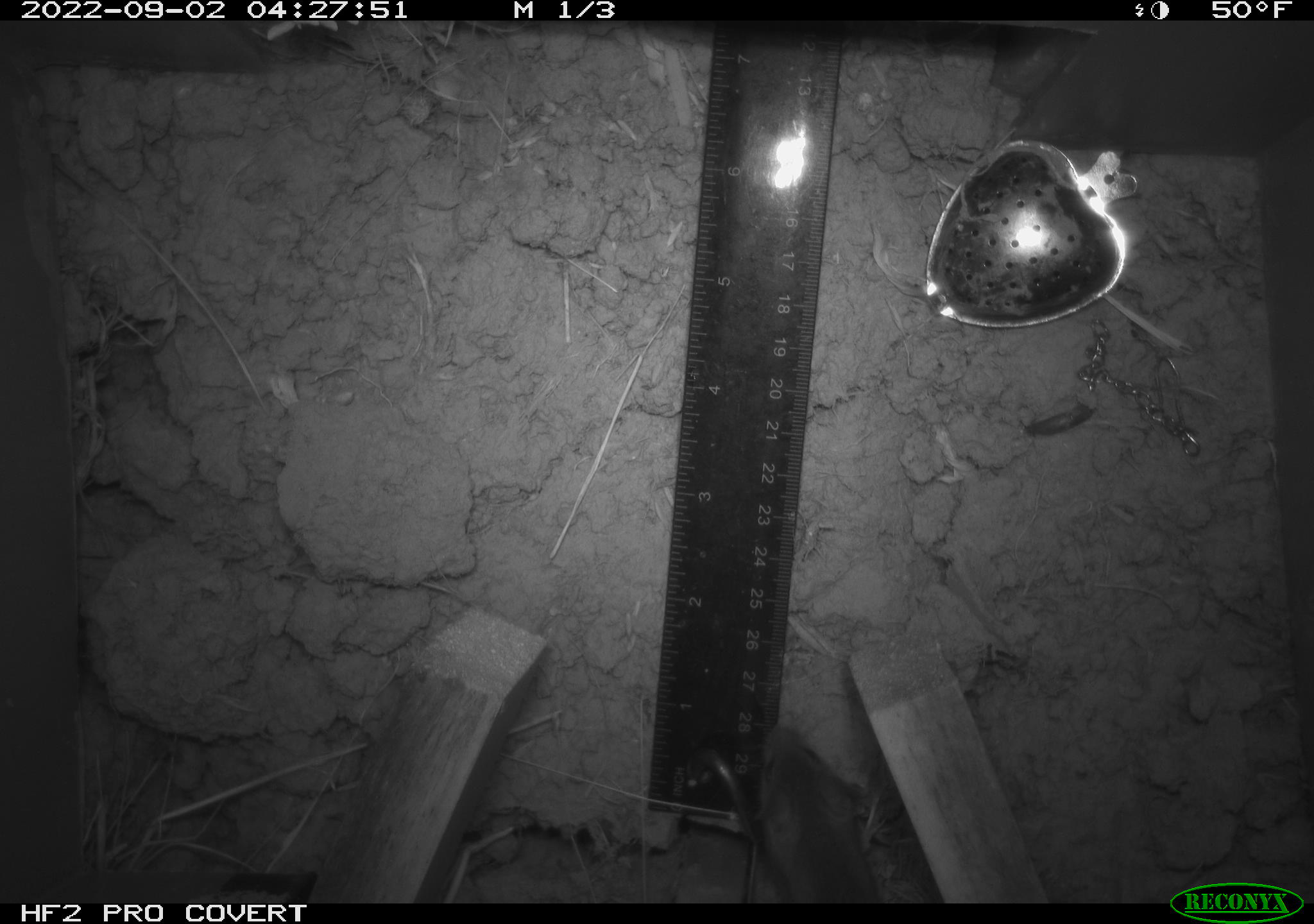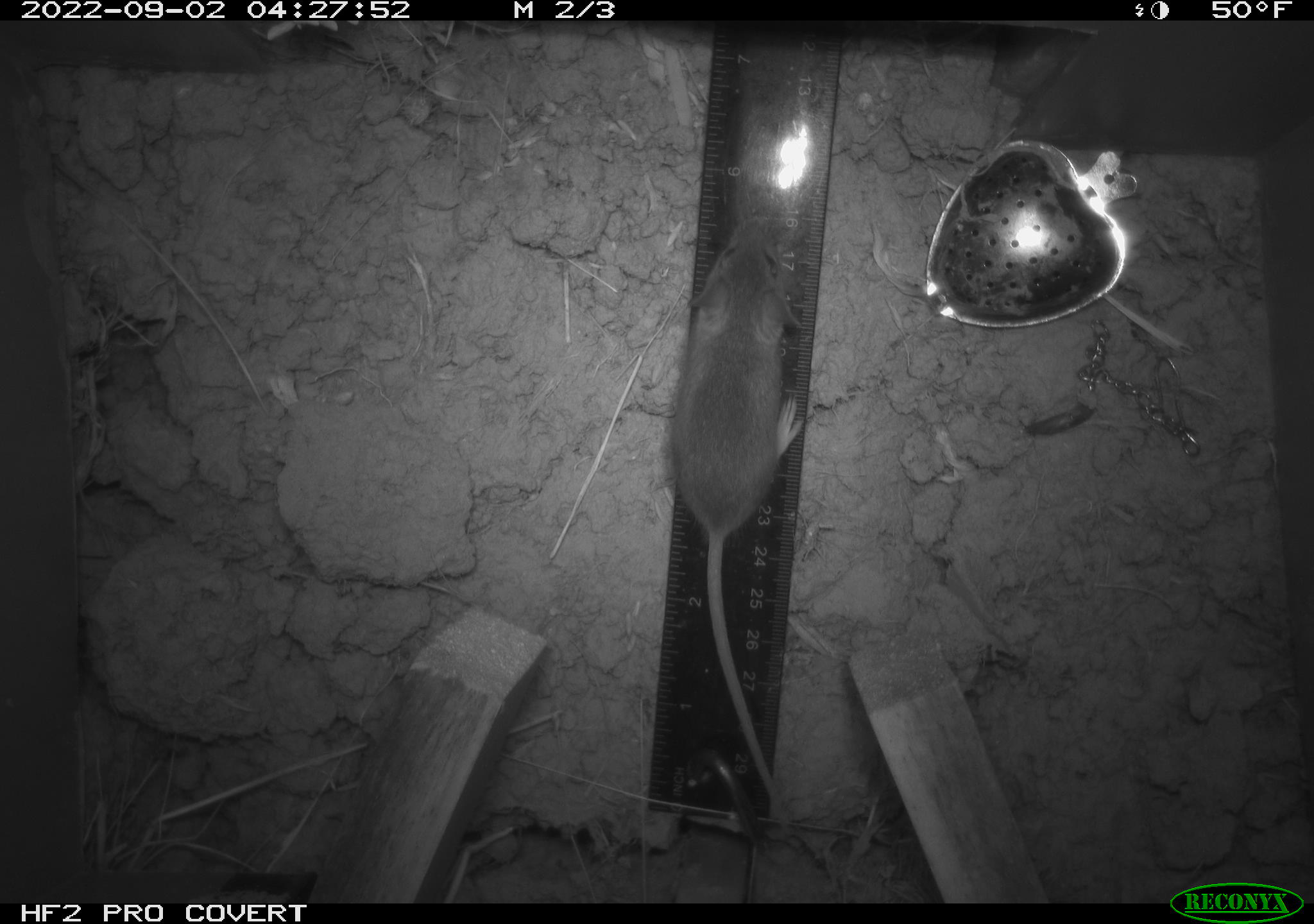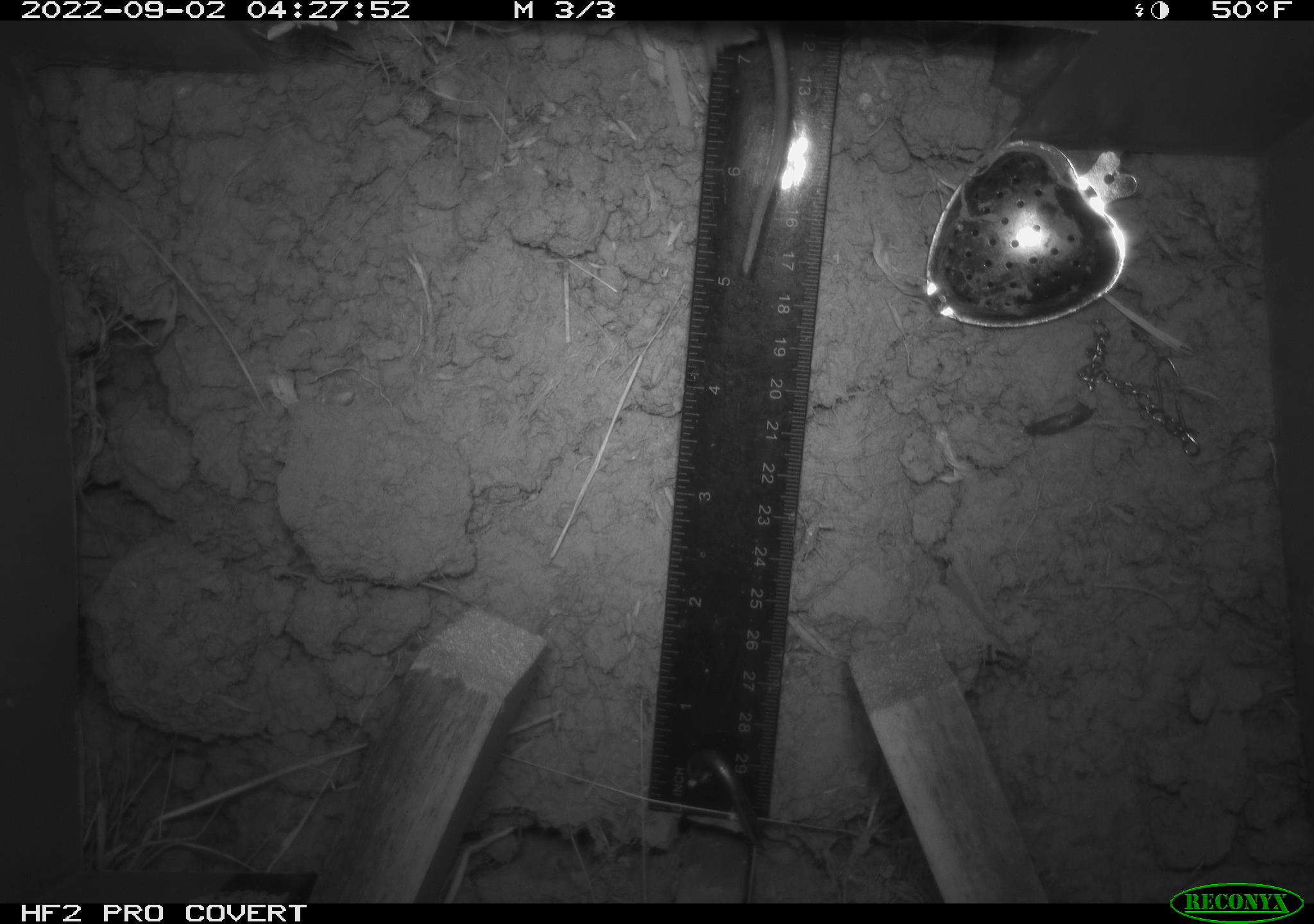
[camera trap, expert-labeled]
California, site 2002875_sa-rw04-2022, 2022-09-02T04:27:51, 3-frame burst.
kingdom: Animalia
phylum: Chordata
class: Mammalia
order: Rodentia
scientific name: Rodentia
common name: mouse species